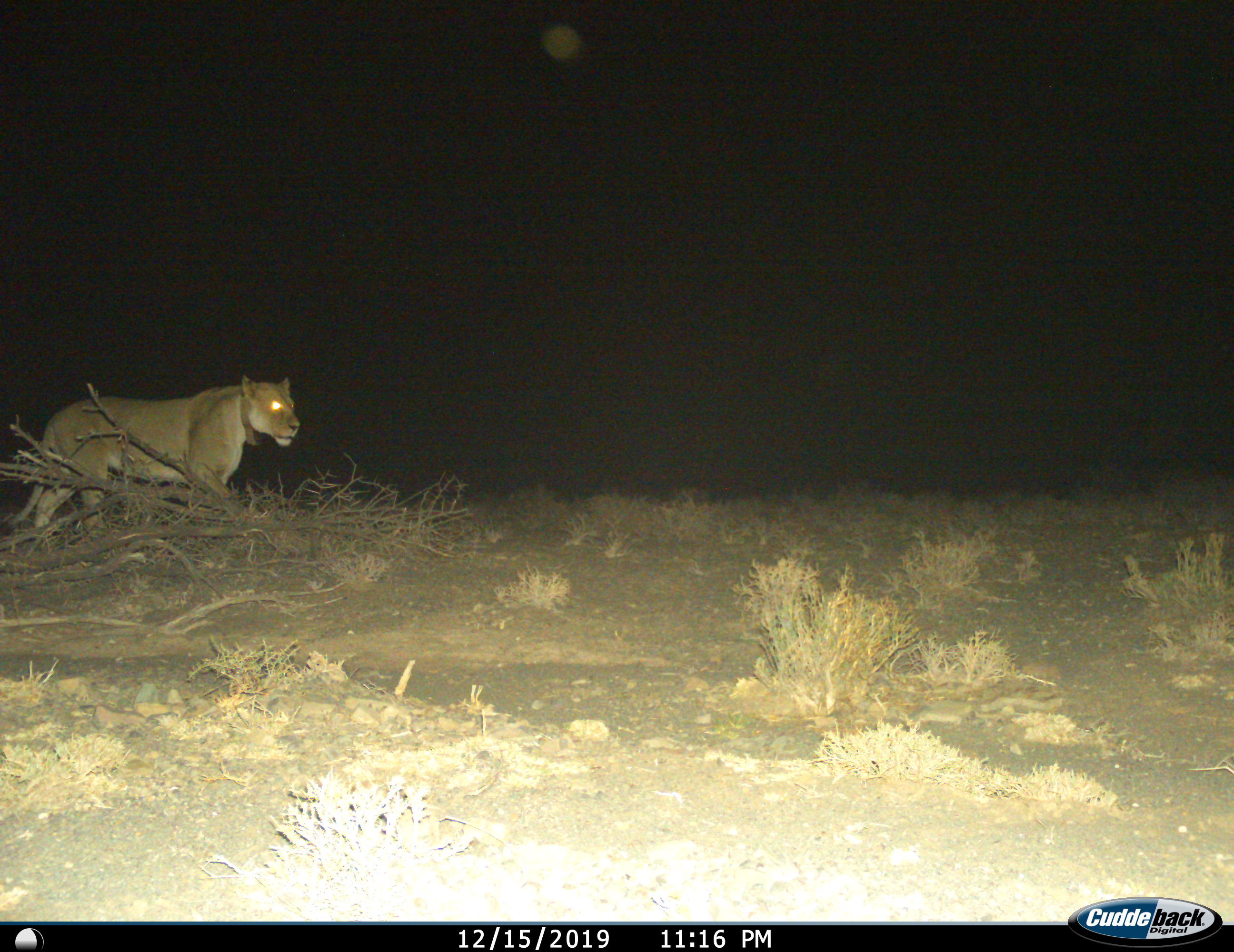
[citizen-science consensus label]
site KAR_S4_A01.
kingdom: Animalia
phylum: Chordata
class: Mammalia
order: Carnivora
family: Felidae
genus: Panthera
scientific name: Panthera leo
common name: lion female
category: lionfemale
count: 1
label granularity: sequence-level